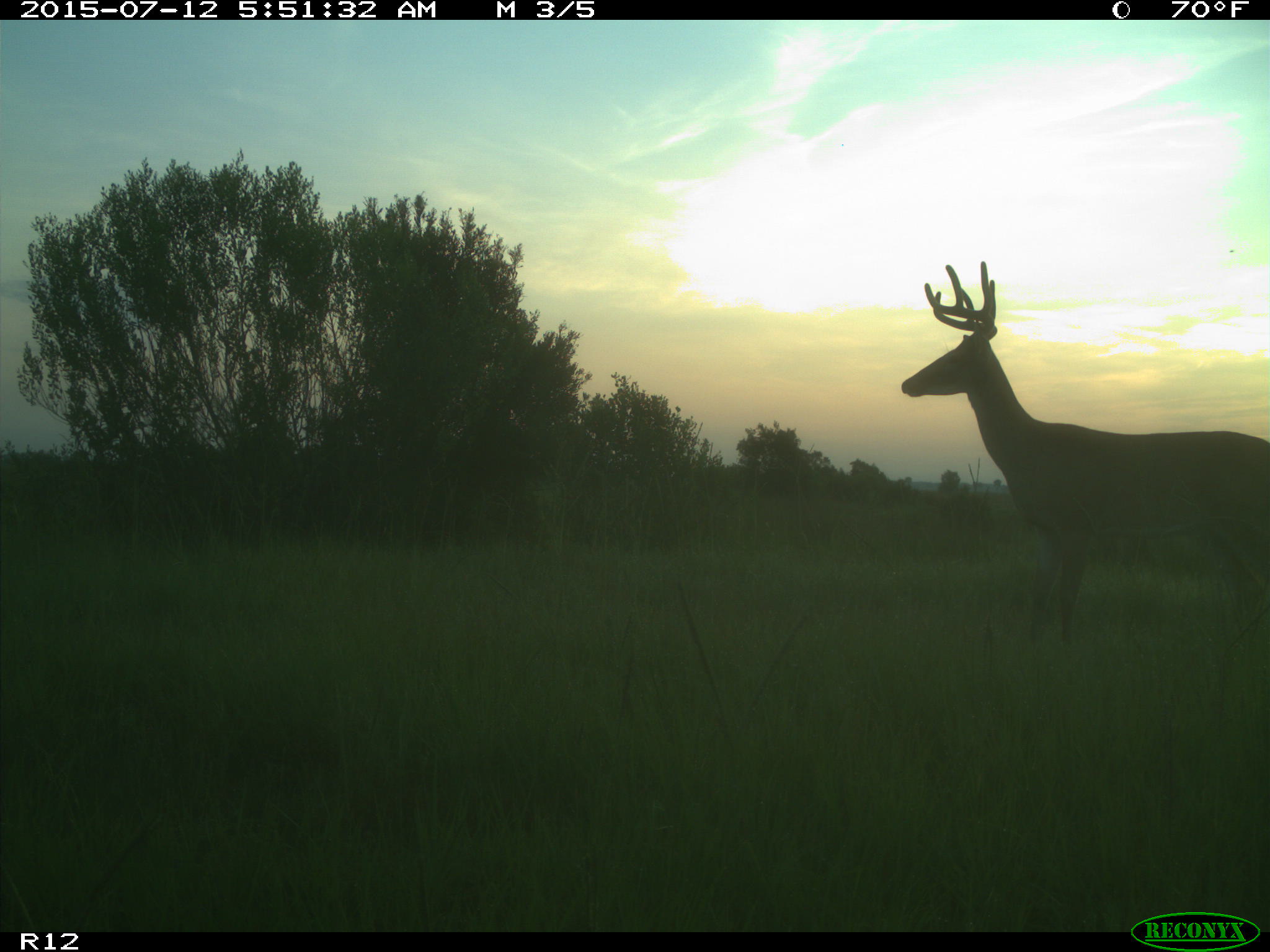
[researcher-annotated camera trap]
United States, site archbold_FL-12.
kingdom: Animalia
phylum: Chordata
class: Mammalia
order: Artiodactyla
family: Cervidae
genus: Odocoileus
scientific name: Odocoileus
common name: deer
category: unidentified deer